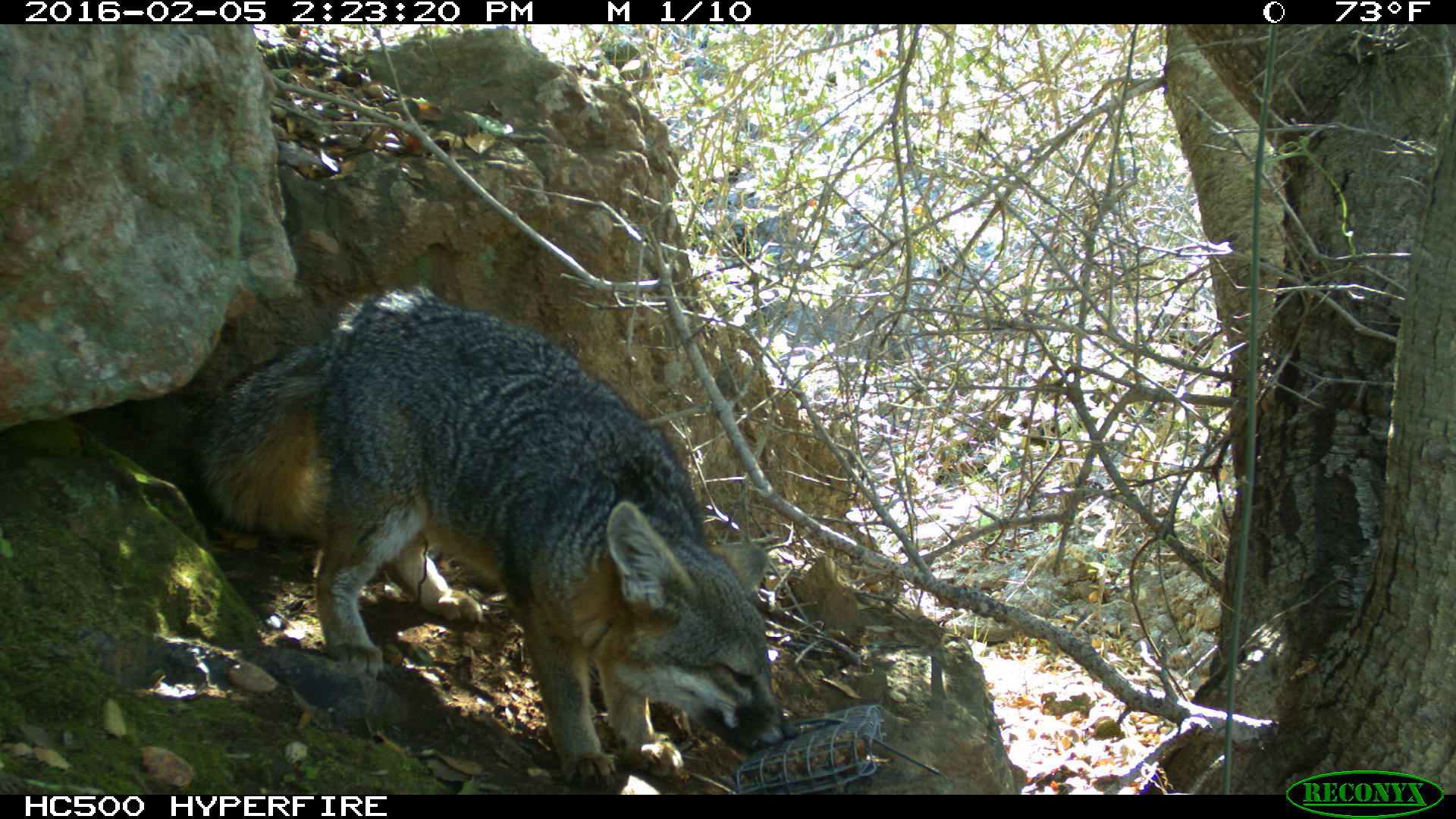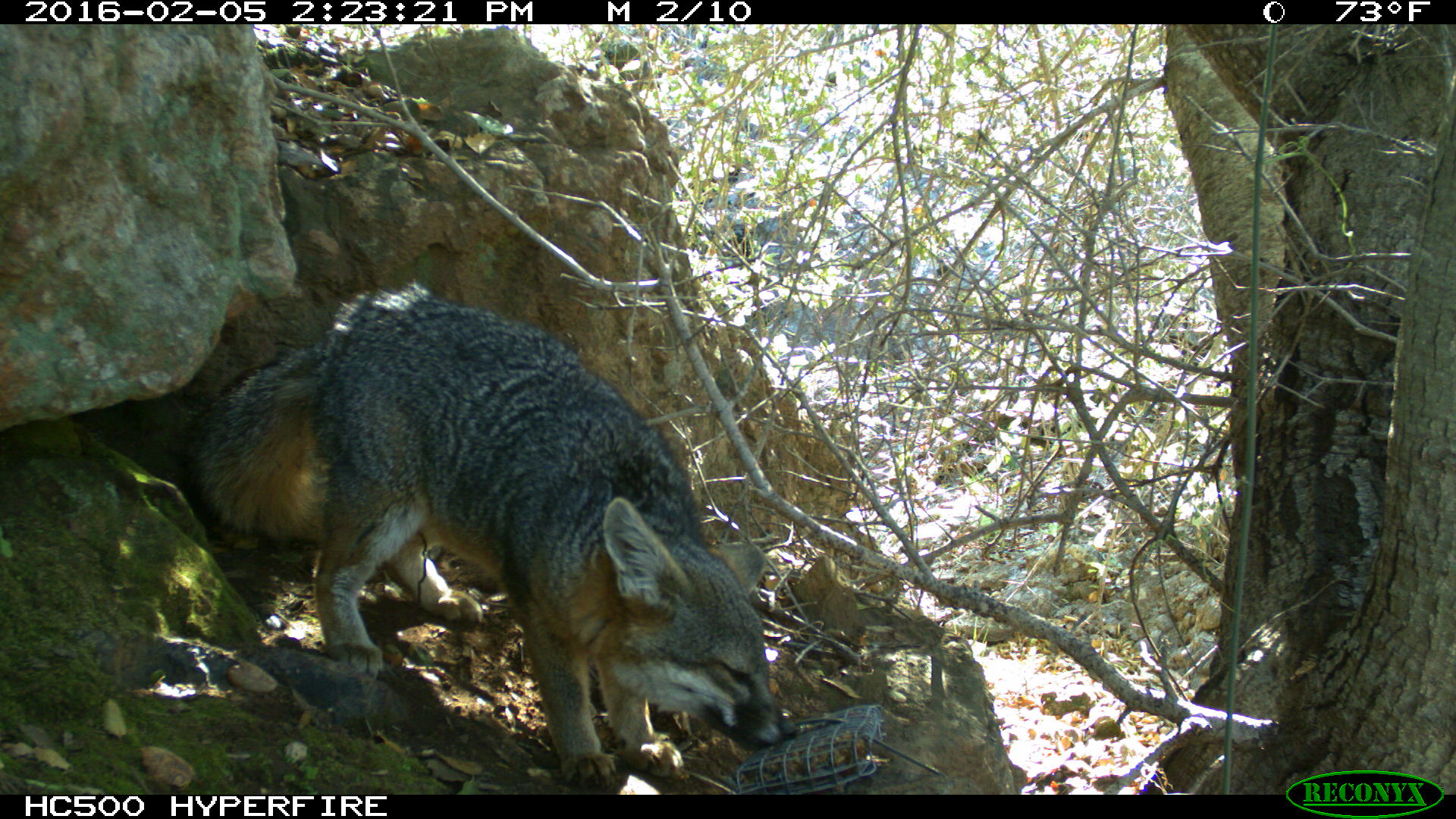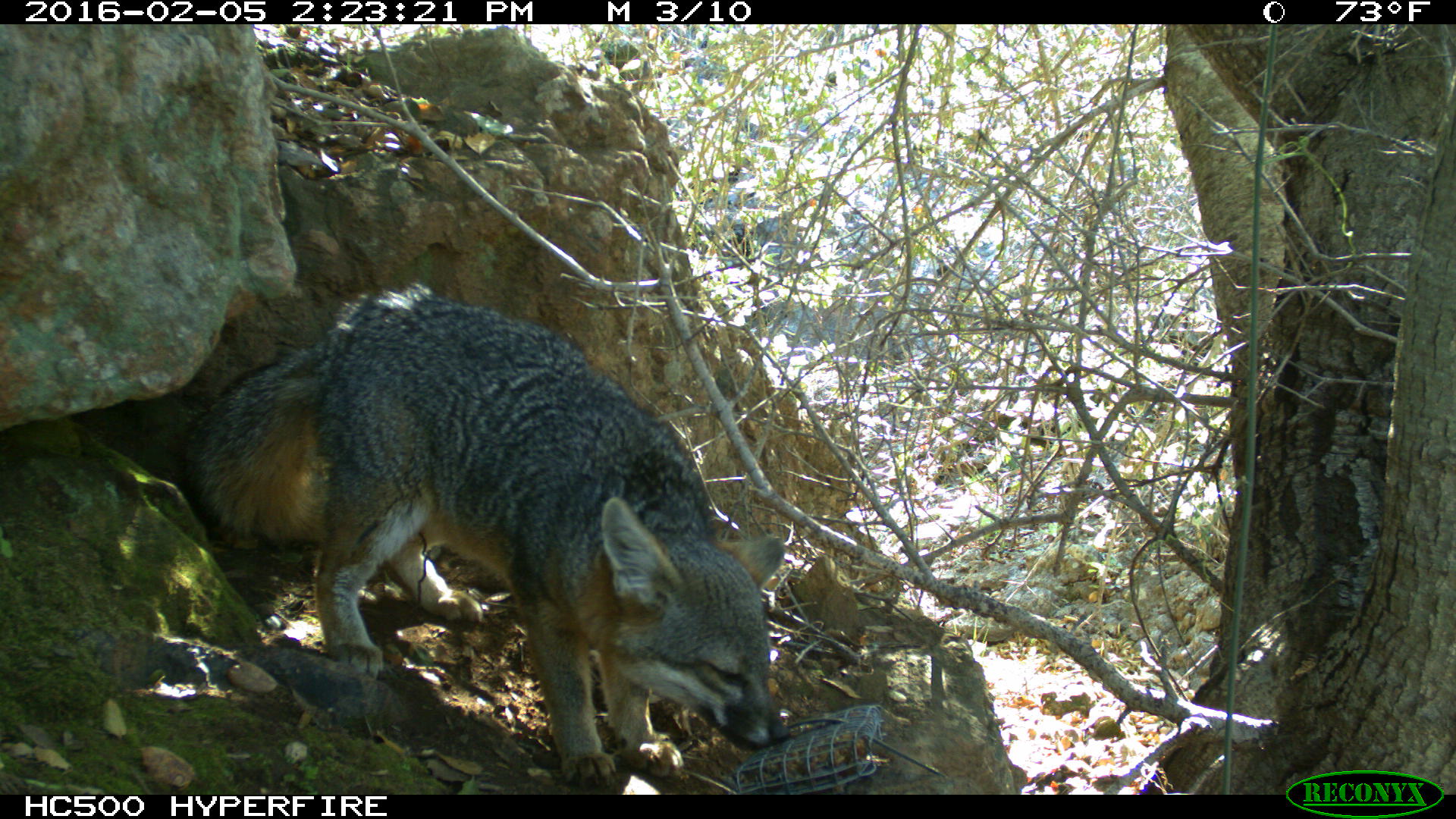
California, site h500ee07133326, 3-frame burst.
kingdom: Animalia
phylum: Chordata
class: Mammalia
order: Carnivora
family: Canidae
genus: Urocyon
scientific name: Urocyon littoralis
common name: island fox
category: fox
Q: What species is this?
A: Fox (island fox) (Urocyon littoralis).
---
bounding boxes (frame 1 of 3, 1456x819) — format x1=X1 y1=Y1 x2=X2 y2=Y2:
fox: x1=190 y1=284 x2=800 y2=792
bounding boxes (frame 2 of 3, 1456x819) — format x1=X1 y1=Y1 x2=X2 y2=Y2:
fox: x1=182 y1=282 x2=796 y2=786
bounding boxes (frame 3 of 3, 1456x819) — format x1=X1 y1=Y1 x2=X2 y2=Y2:
fox: x1=184 y1=278 x2=792 y2=789